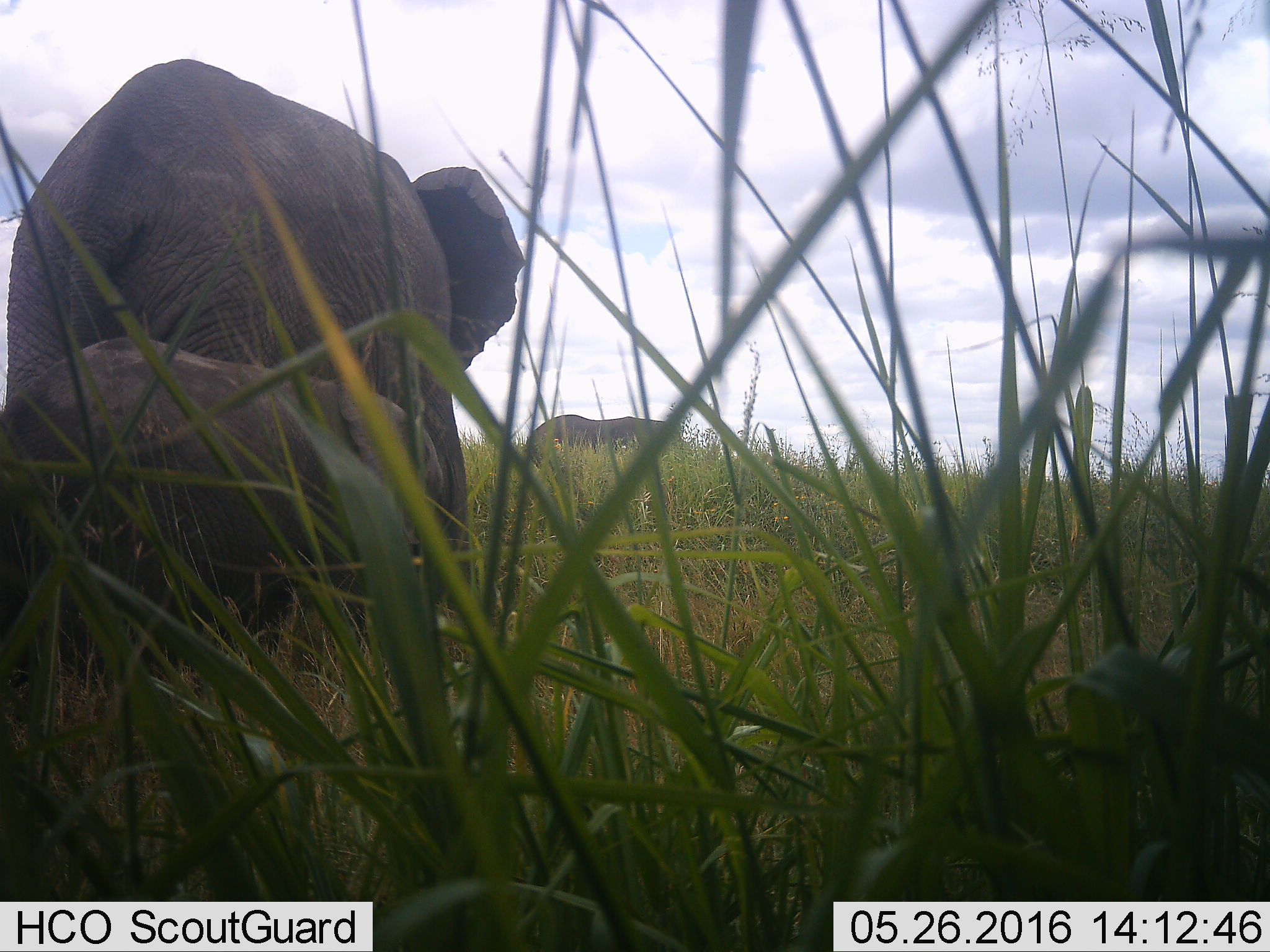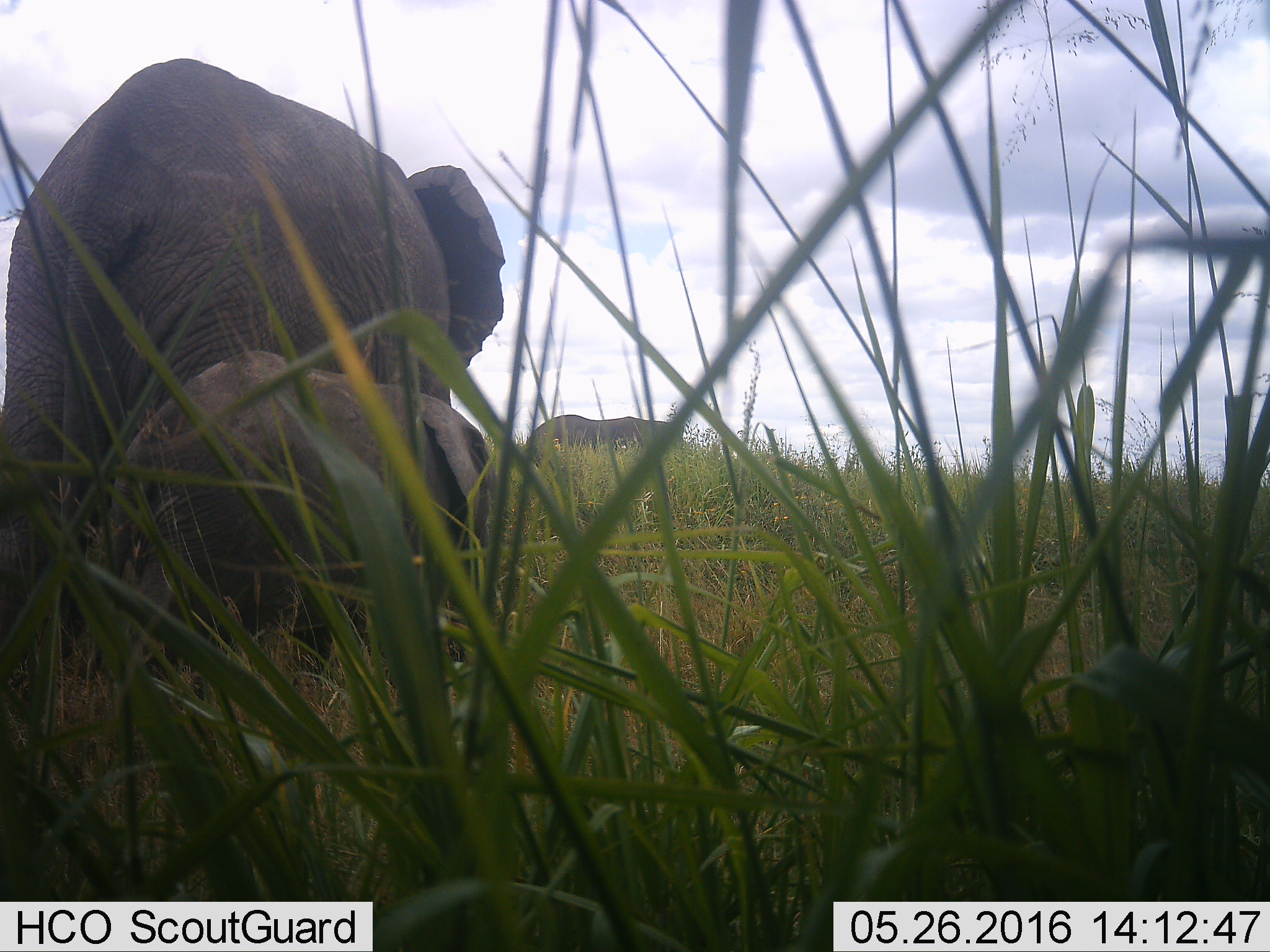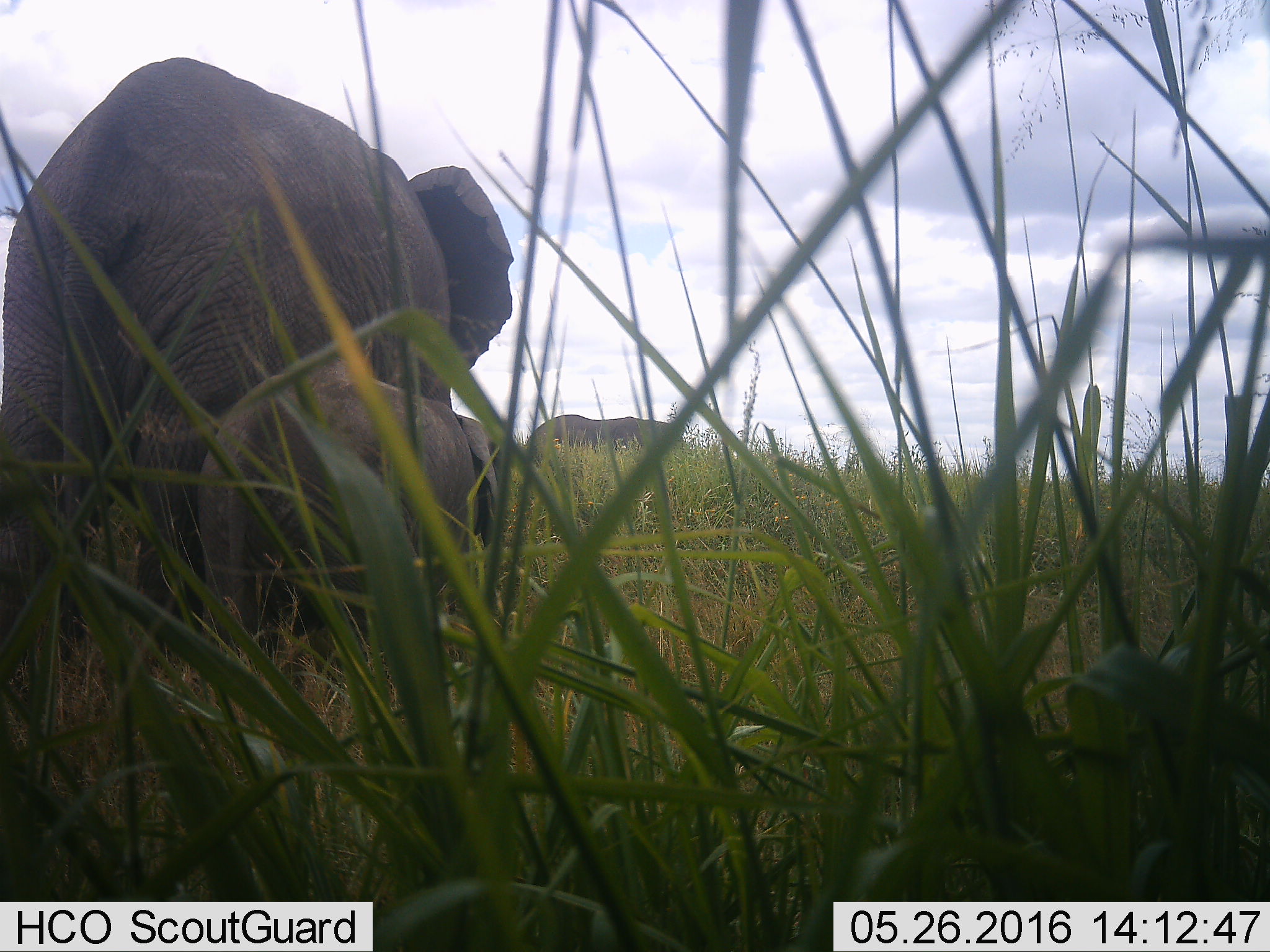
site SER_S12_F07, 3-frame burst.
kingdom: Animalia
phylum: Chordata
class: Mammalia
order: Proboscidea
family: Elephantidae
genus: Loxodonta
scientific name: Loxodonta africana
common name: african bush elephant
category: elephant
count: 3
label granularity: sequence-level